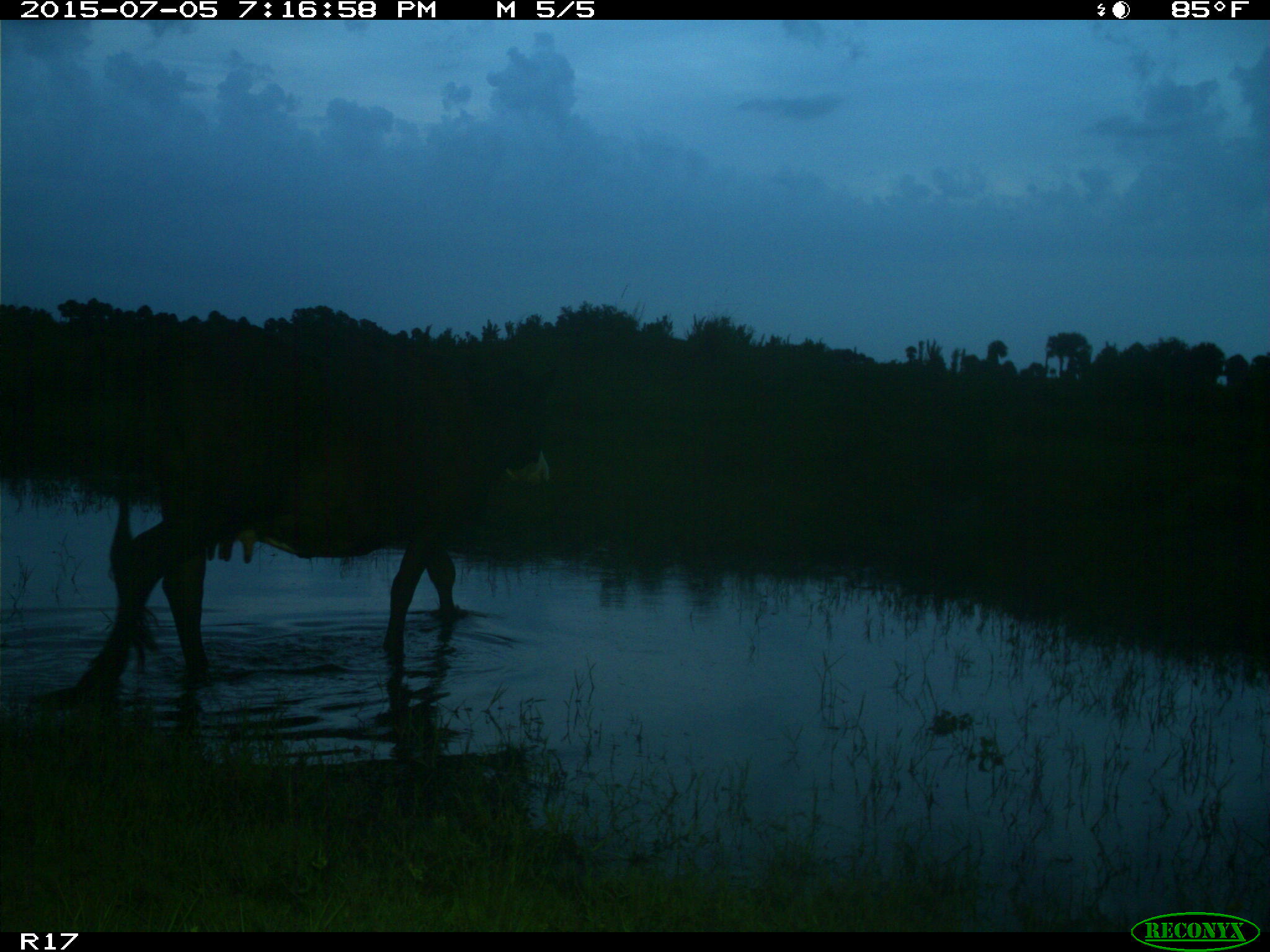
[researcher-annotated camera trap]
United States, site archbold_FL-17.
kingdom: Animalia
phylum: Chordata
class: Mammalia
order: Artiodactyla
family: Bovidae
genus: Bos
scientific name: Bos taurus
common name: domestic cow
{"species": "Bos taurus (domestic cow)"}